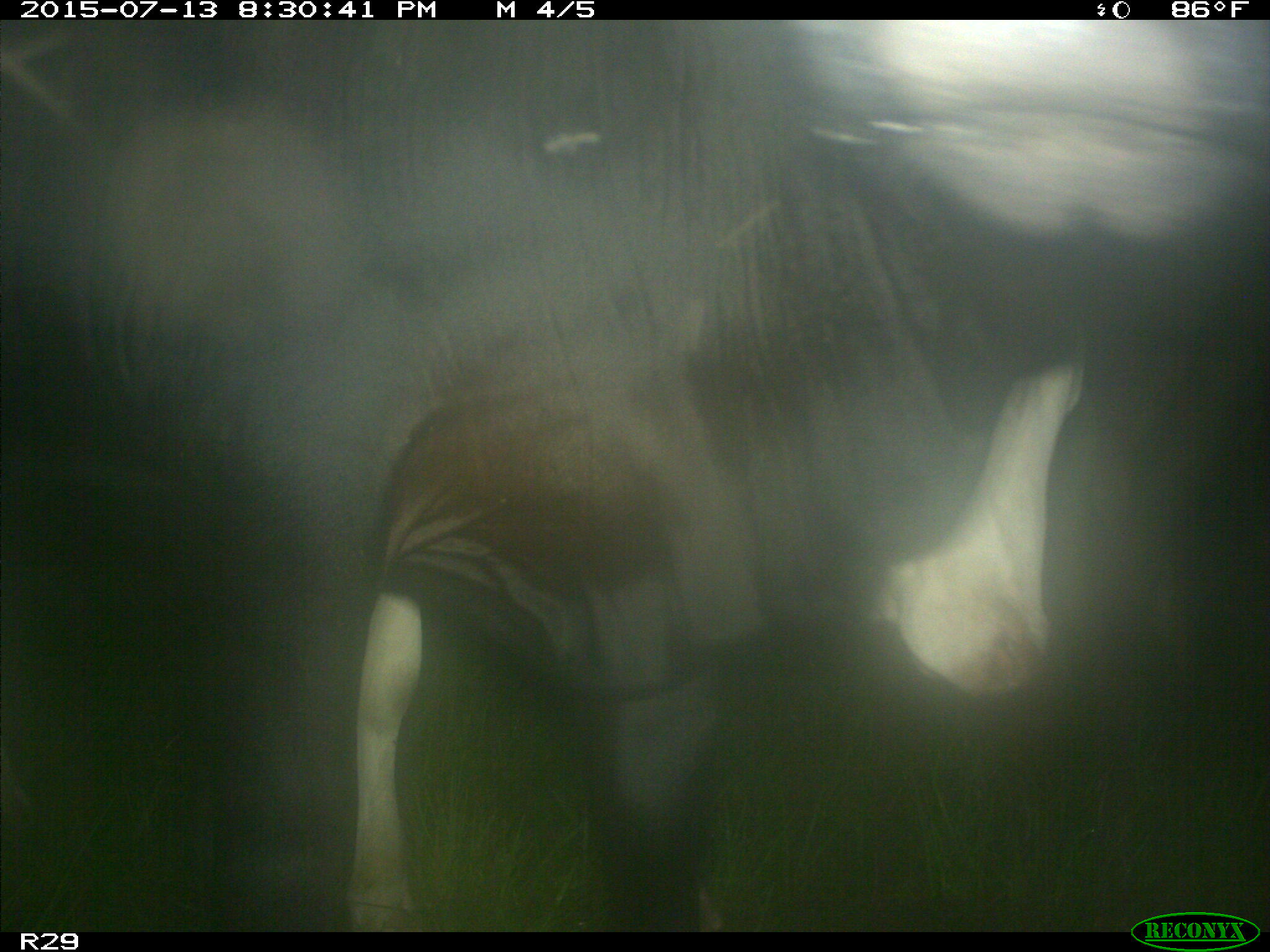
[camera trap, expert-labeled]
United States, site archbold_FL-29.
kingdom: Animalia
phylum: Chordata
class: Mammalia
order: Artiodactyla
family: Bovidae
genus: Bos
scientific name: Bos taurus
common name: domestic cow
Bos taurus (domestic cow).